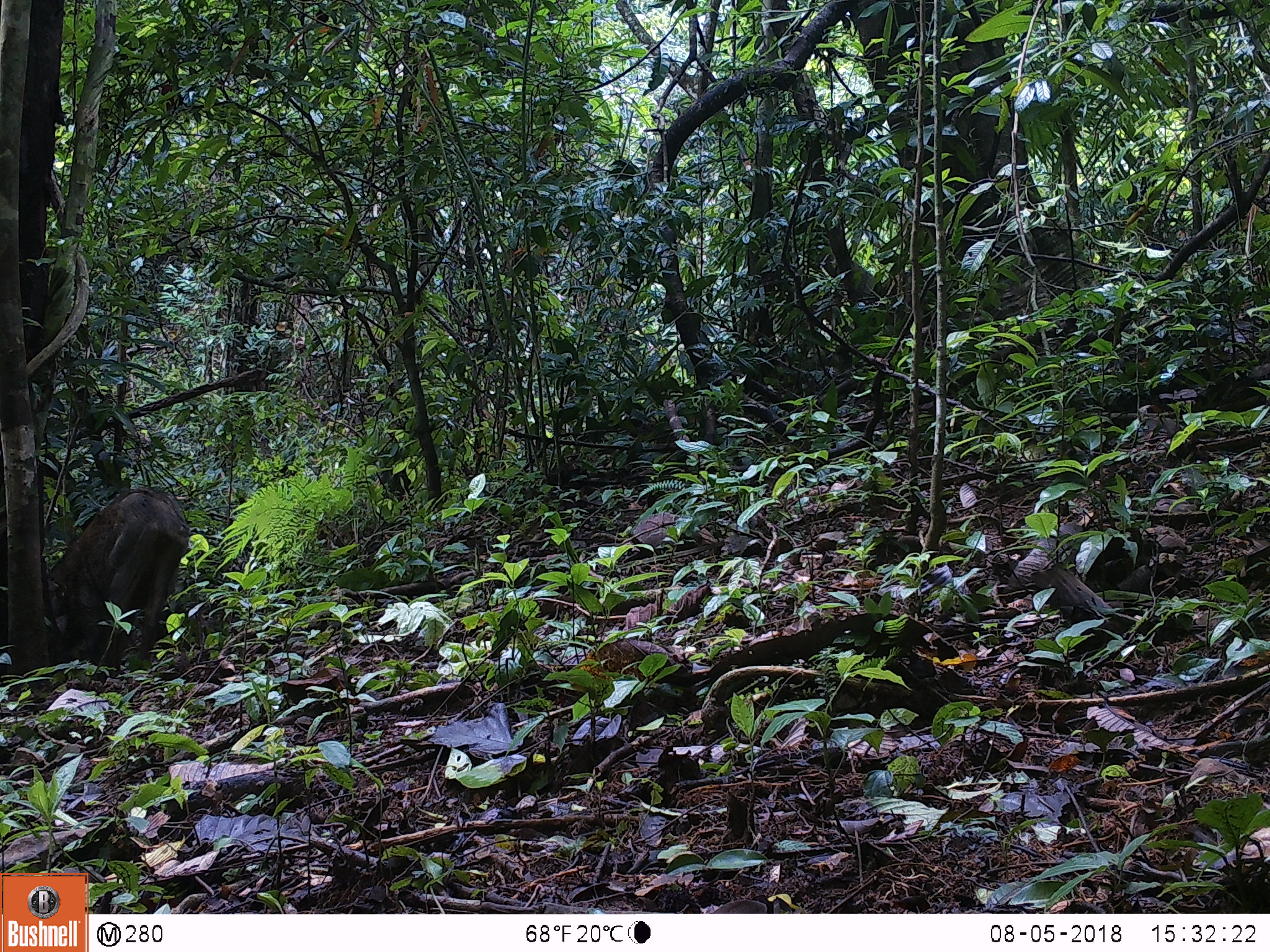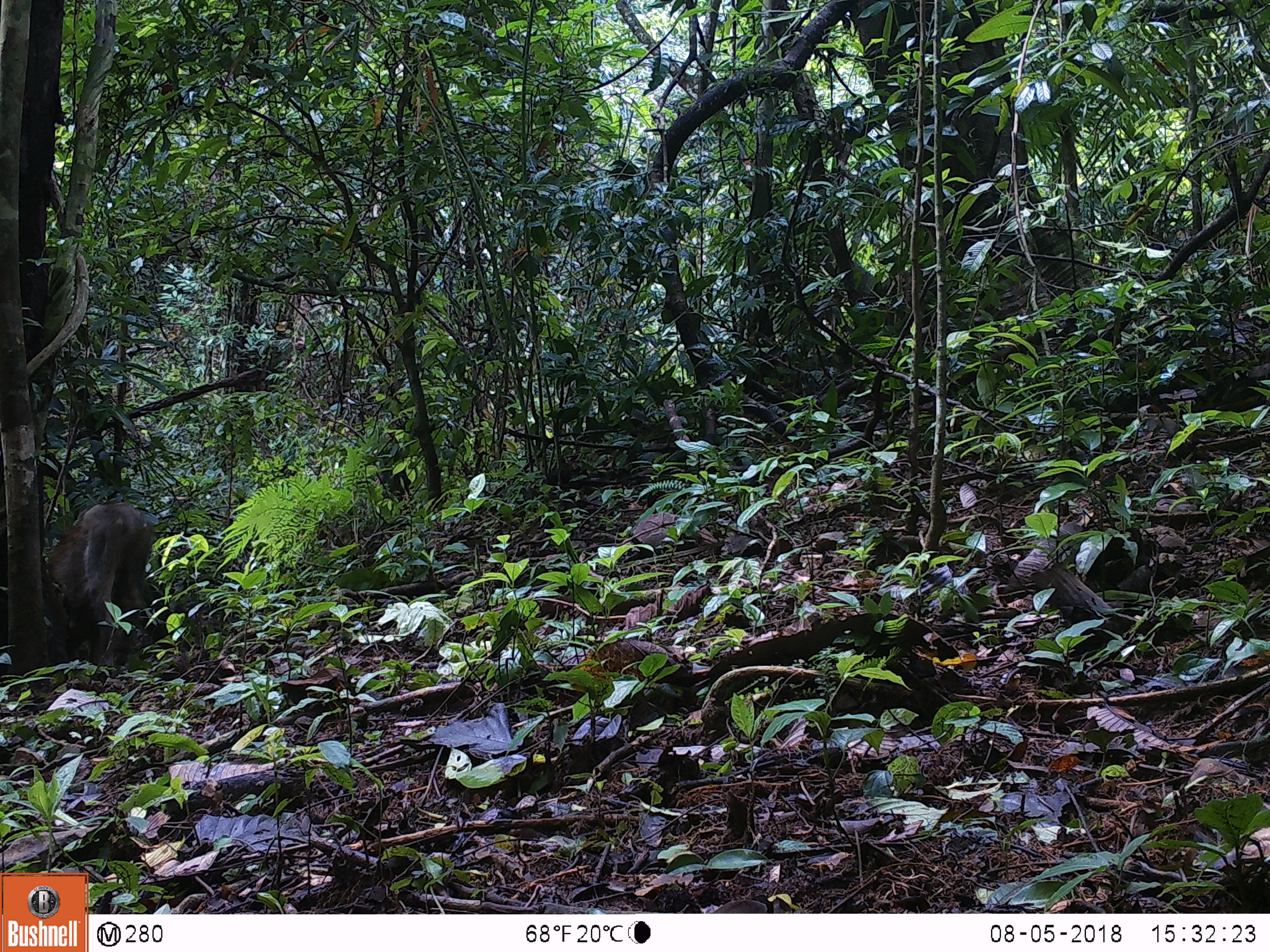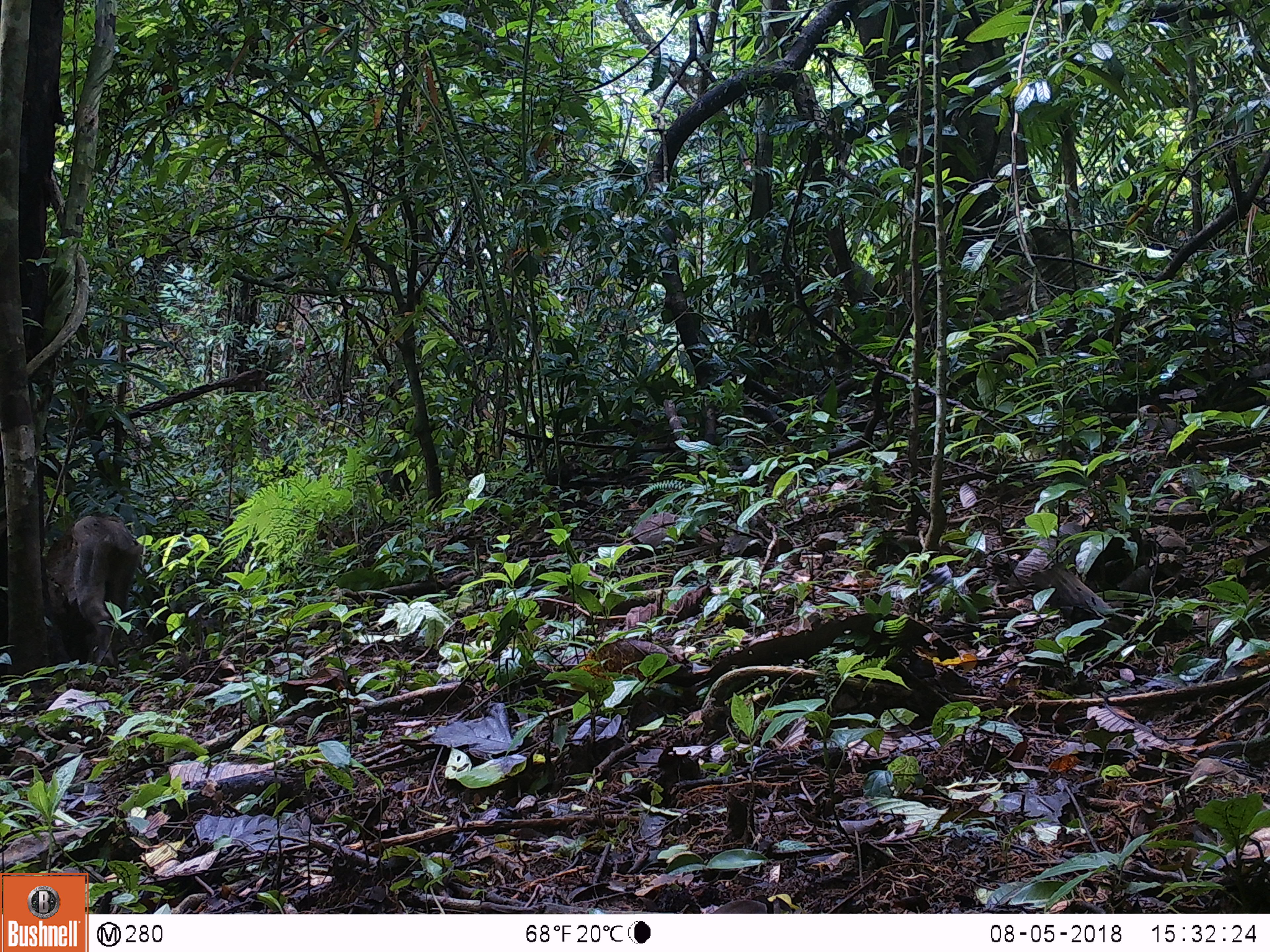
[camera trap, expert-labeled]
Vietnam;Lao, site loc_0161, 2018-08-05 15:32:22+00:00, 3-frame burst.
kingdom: Animalia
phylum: Chordata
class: Mammalia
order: Artiodactyla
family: Suidae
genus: Sus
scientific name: Sus scrofa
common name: eurasian wild pig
Eurasian wild pig (Sus scrofa). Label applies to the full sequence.